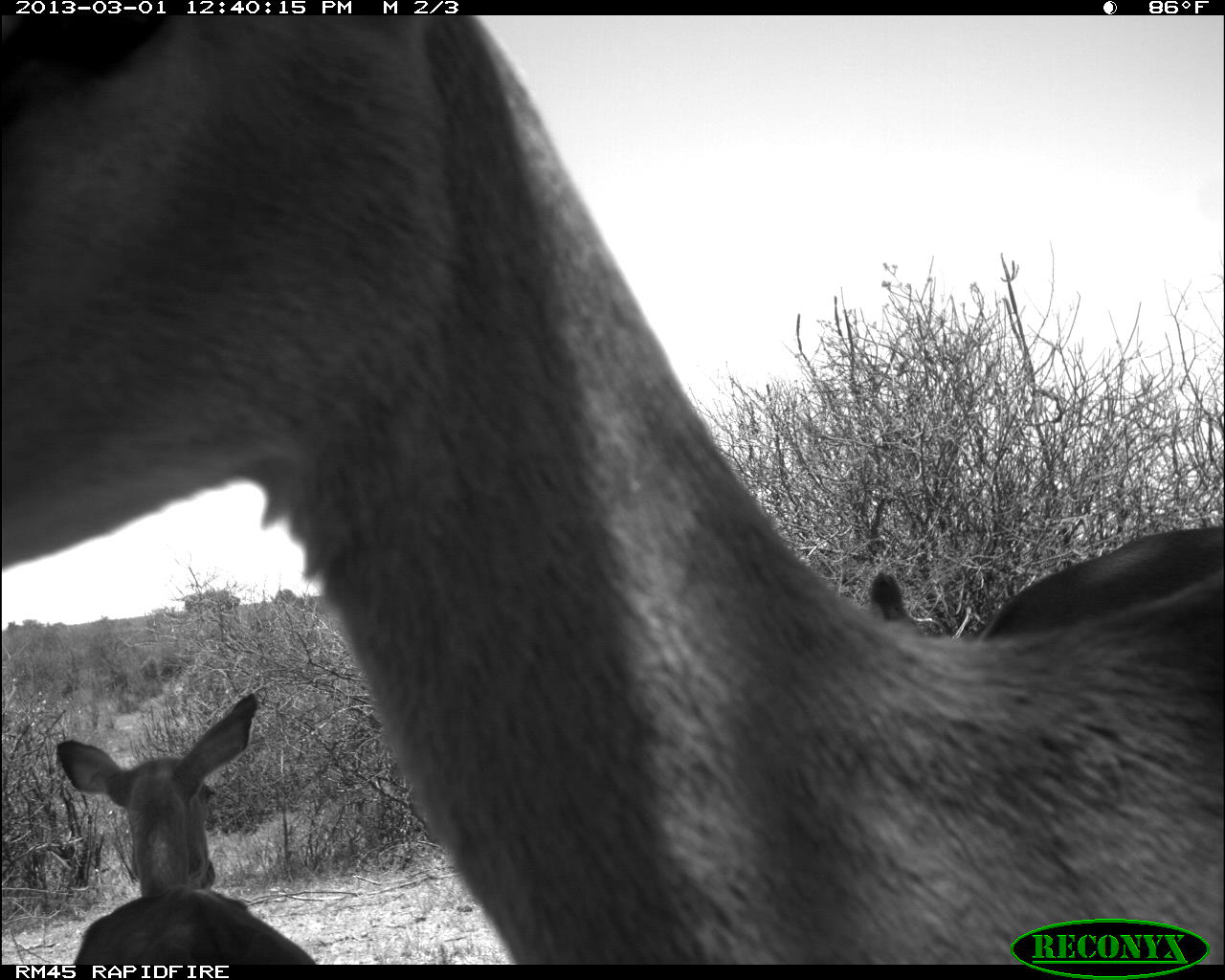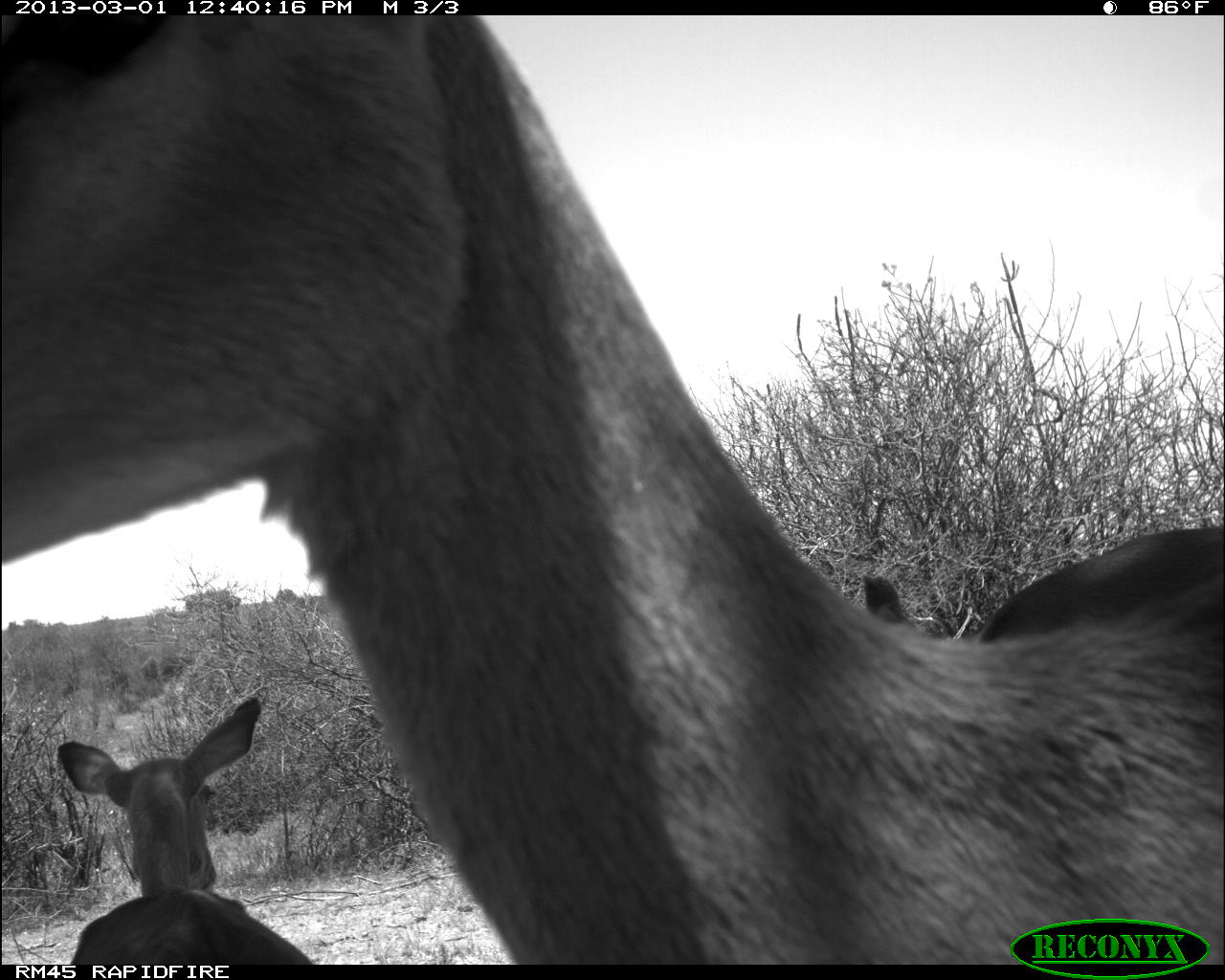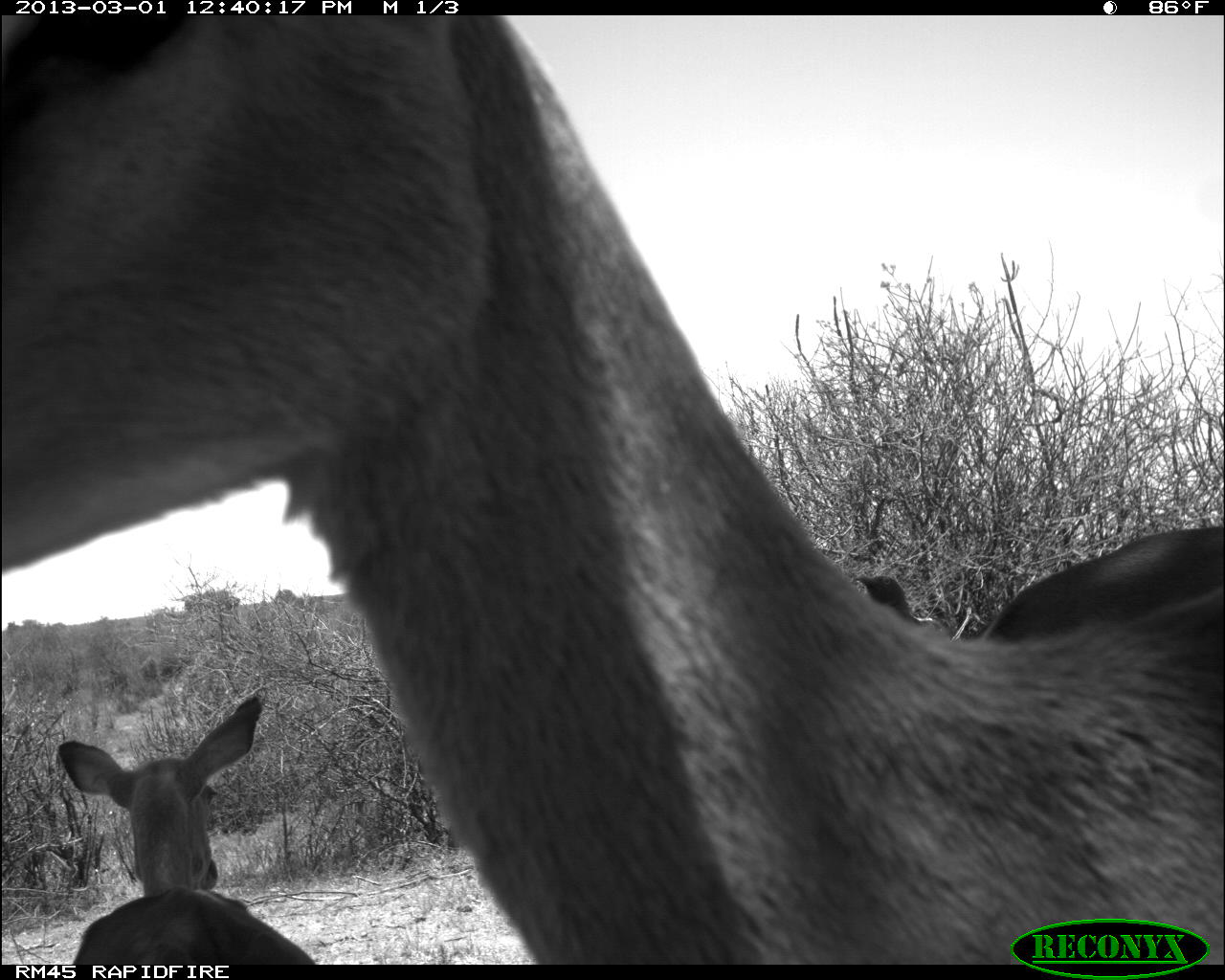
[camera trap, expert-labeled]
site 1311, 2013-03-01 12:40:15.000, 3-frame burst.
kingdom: Animalia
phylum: Chordata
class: Mammalia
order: Artiodactyla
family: Bovidae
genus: Aepyceros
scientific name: Aepyceros melampus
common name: impala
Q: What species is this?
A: Aepyceros melampus (impala).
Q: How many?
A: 3.